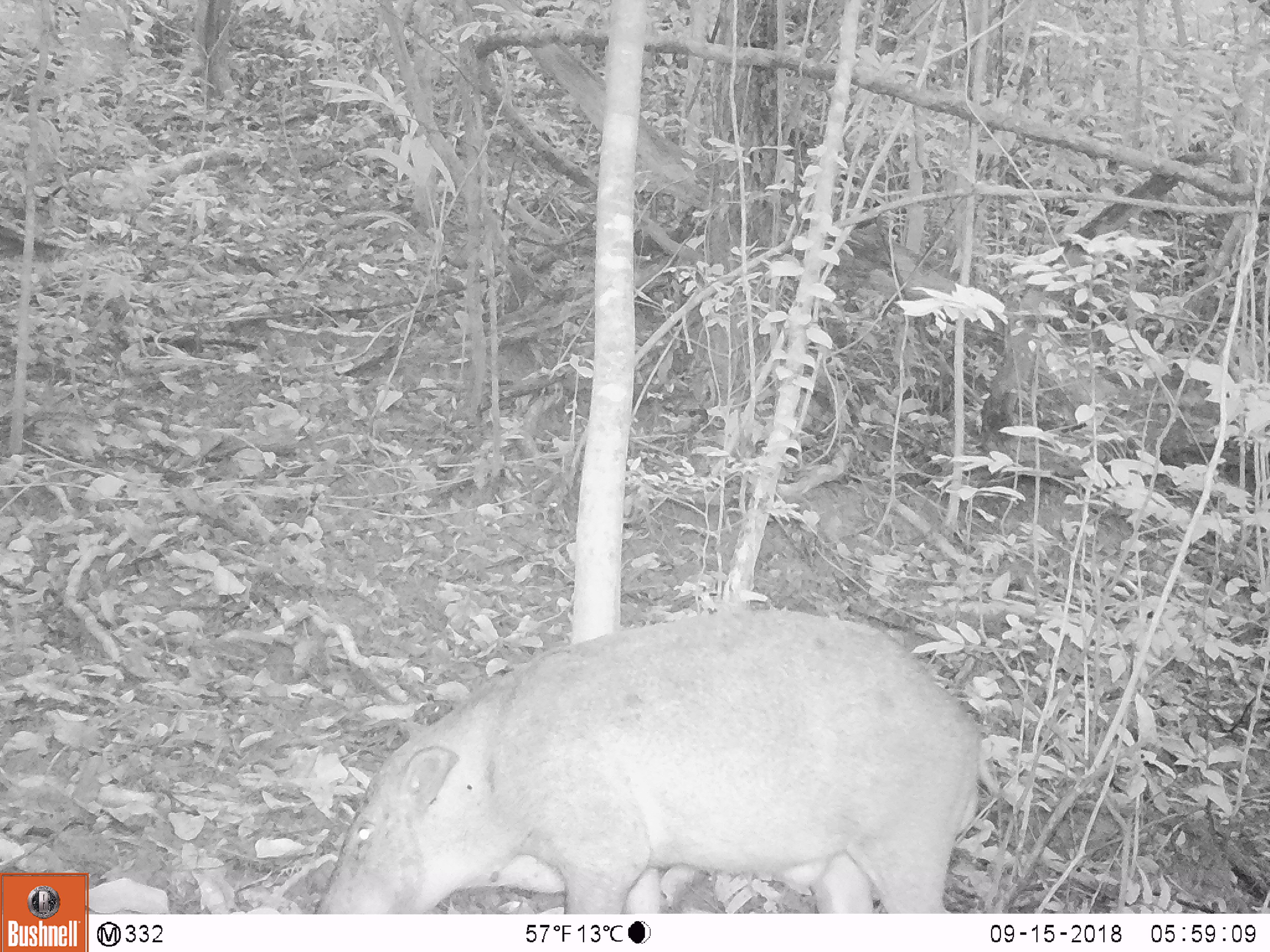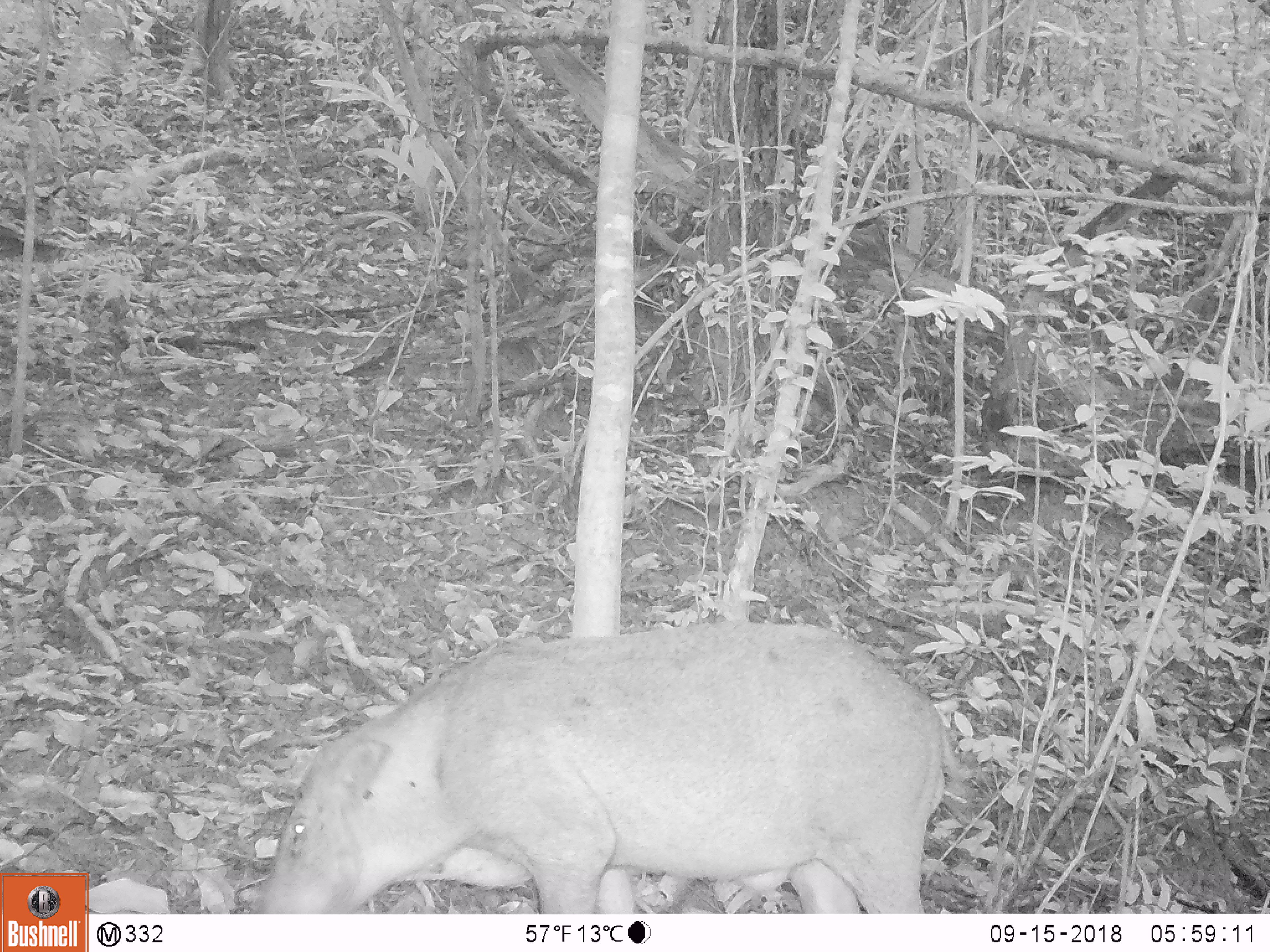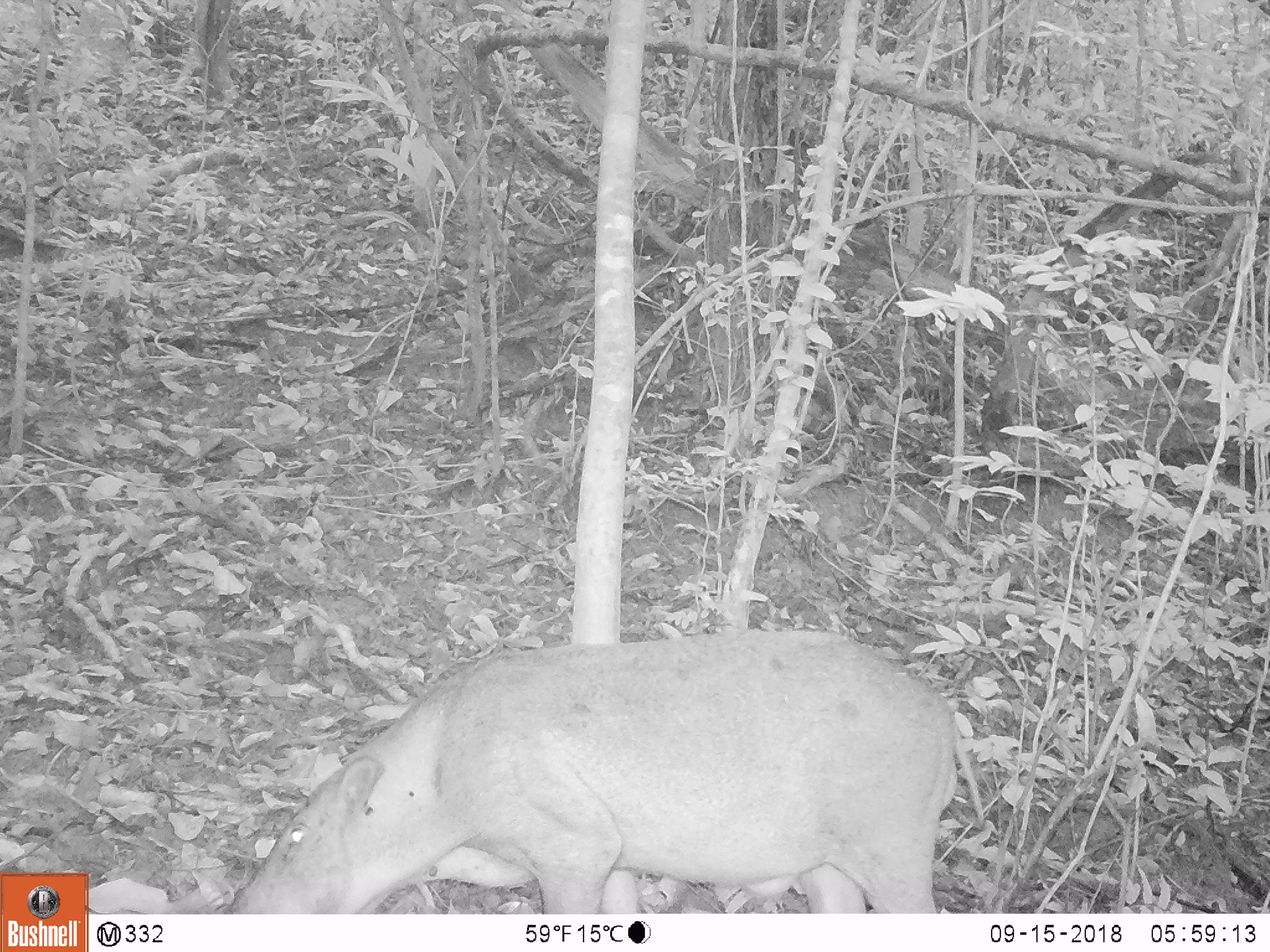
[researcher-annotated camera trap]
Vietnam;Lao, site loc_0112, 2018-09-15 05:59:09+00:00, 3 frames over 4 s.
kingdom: Animalia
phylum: Chordata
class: Mammalia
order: Artiodactyla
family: Suidae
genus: Sus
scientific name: Sus scrofa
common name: eurasian wild pig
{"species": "eurasian wild pig (Sus scrofa)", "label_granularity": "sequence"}